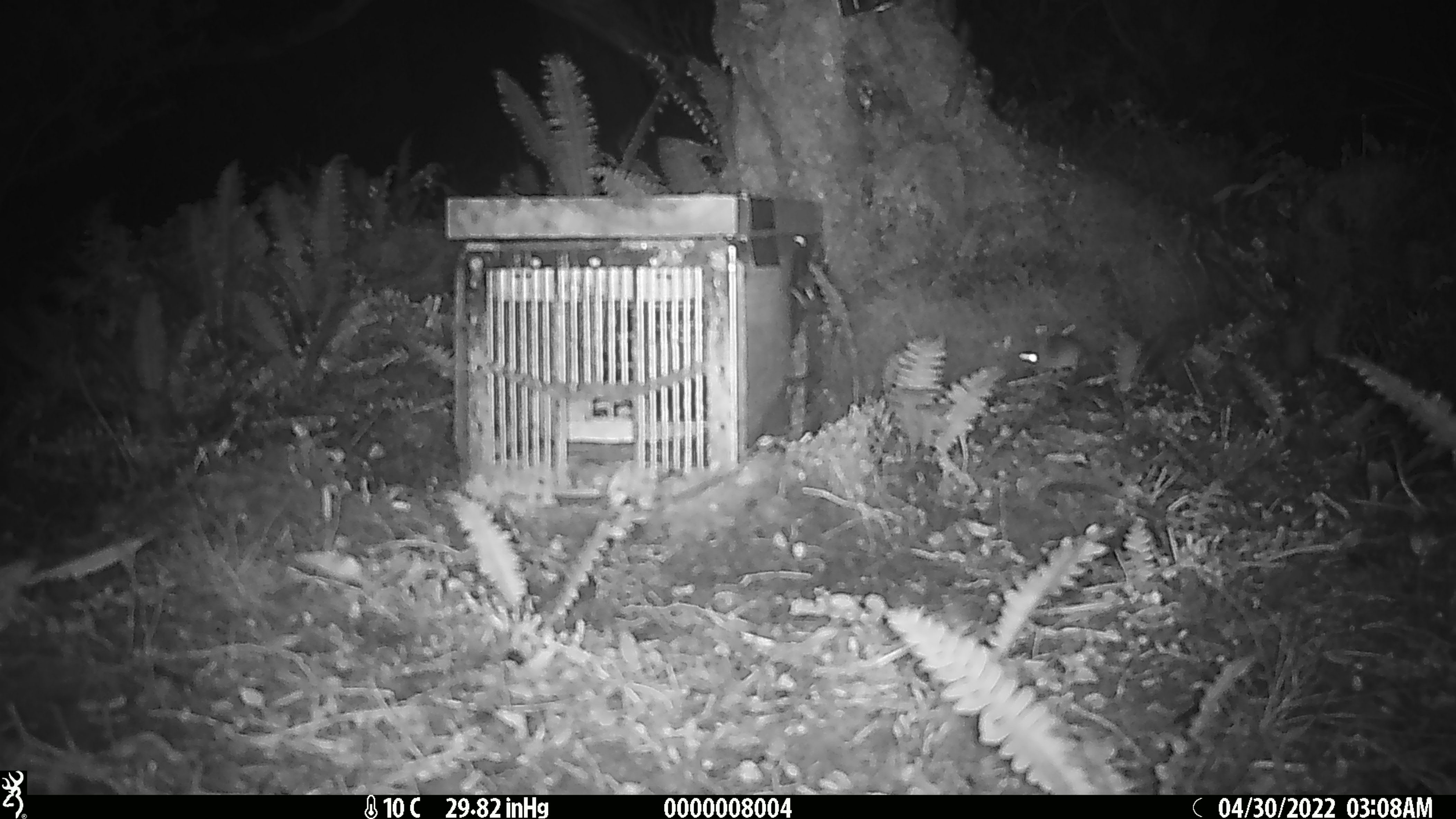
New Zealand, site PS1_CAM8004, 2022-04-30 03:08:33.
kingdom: Animalia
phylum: Chordata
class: Mammalia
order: Rodentia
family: Muridae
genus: Mus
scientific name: Mus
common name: mouse